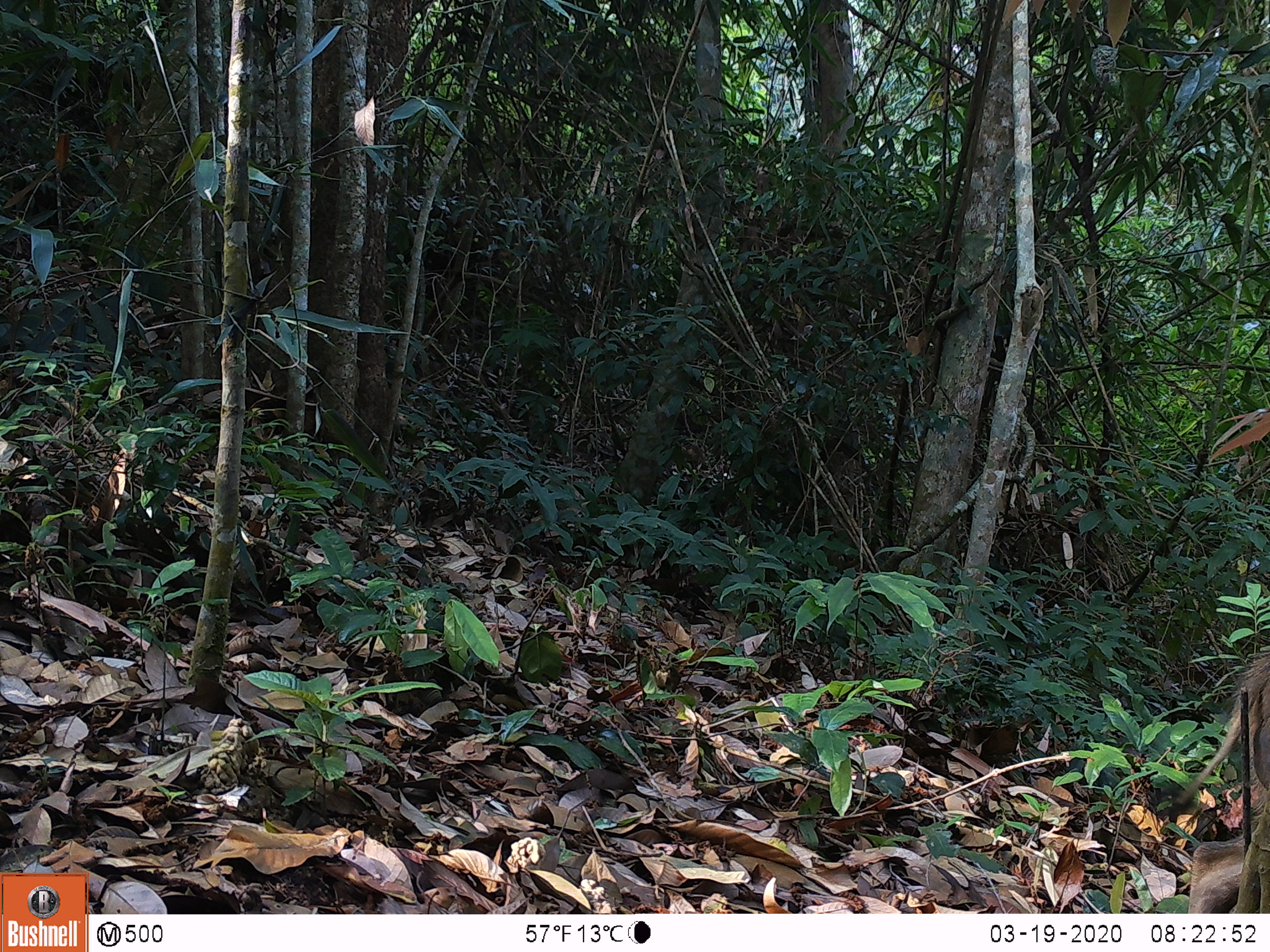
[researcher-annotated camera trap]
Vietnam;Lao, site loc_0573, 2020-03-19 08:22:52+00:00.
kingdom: Animalia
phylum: Chordata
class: Mammalia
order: Artiodactyla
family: Suidae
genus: Sus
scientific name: Sus scrofa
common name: eurasian wild pig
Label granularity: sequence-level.